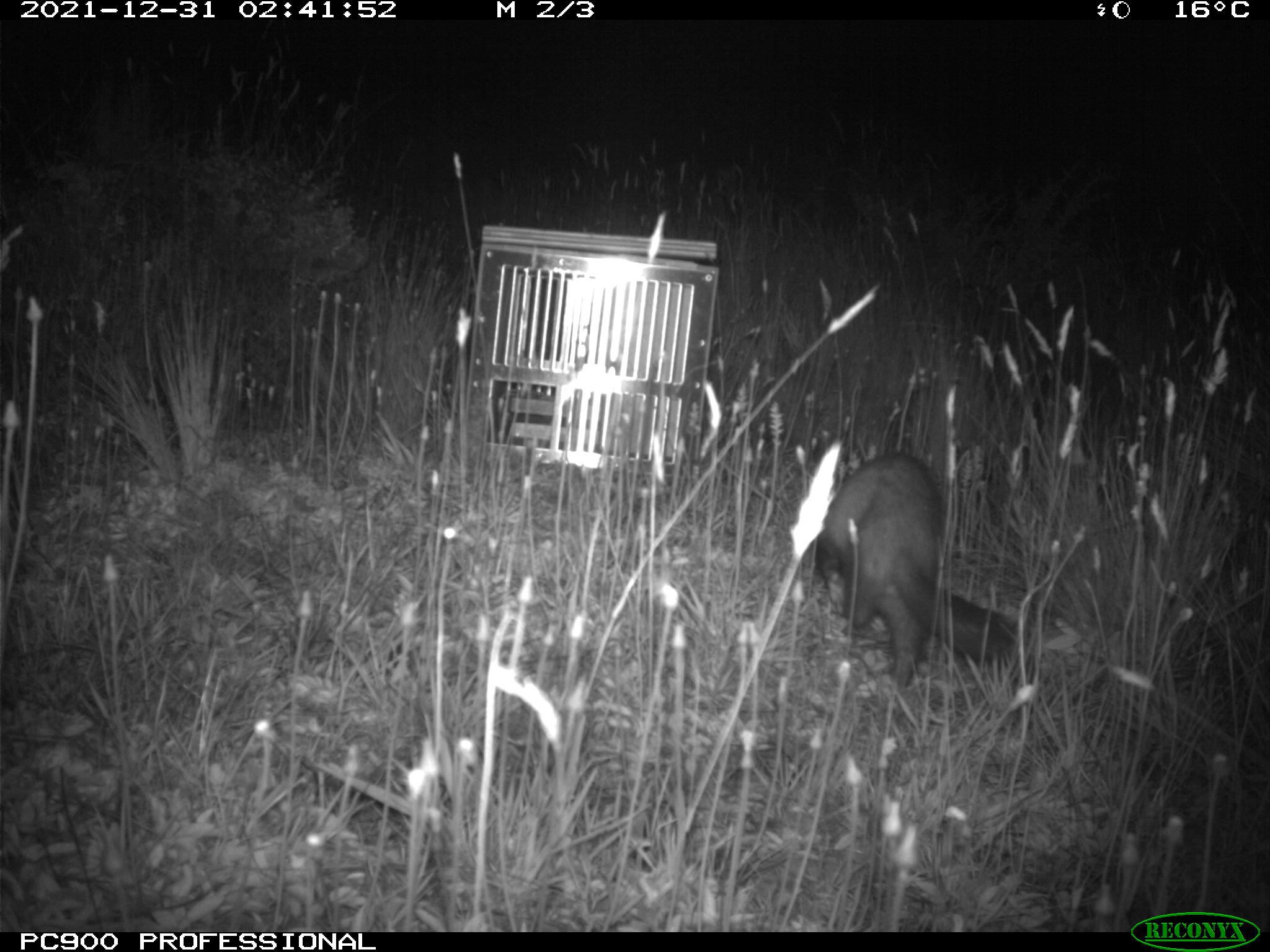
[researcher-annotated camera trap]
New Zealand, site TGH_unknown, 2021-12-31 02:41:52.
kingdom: Animalia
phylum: Chordata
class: Mammalia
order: Carnivora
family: Mustelidae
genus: Mustela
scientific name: Mustela furo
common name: ferret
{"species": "ferret (Mustela furo)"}